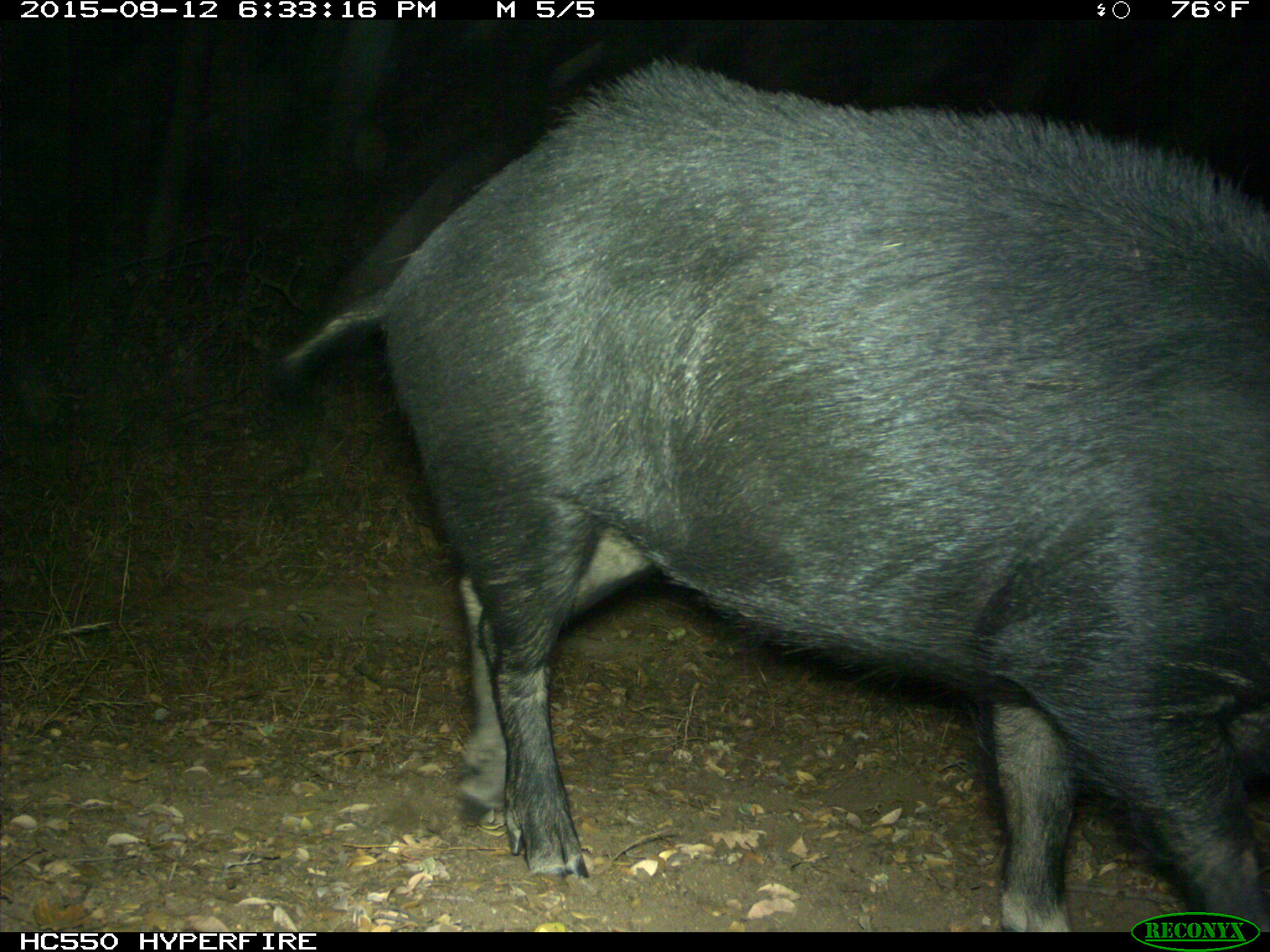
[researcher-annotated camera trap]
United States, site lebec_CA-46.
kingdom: Animalia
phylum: Chordata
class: Mammalia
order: Artiodactyla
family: Suidae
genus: Sus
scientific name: Sus scrofa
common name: wild boar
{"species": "Sus scrofa (wild boar)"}